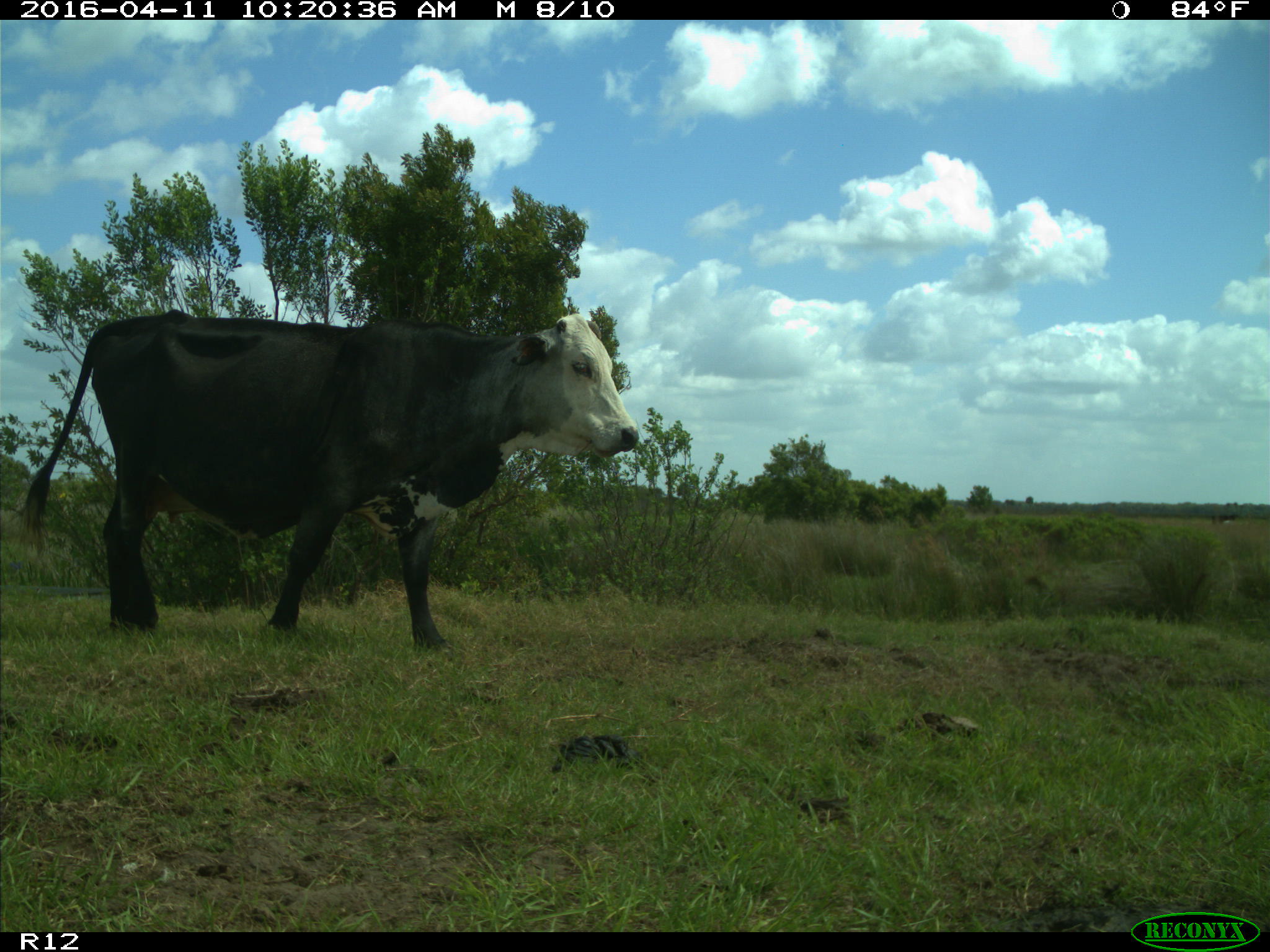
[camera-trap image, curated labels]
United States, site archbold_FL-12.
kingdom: Animalia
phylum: Chordata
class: Mammalia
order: Artiodactyla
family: Bovidae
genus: Bos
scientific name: Bos taurus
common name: domestic cow